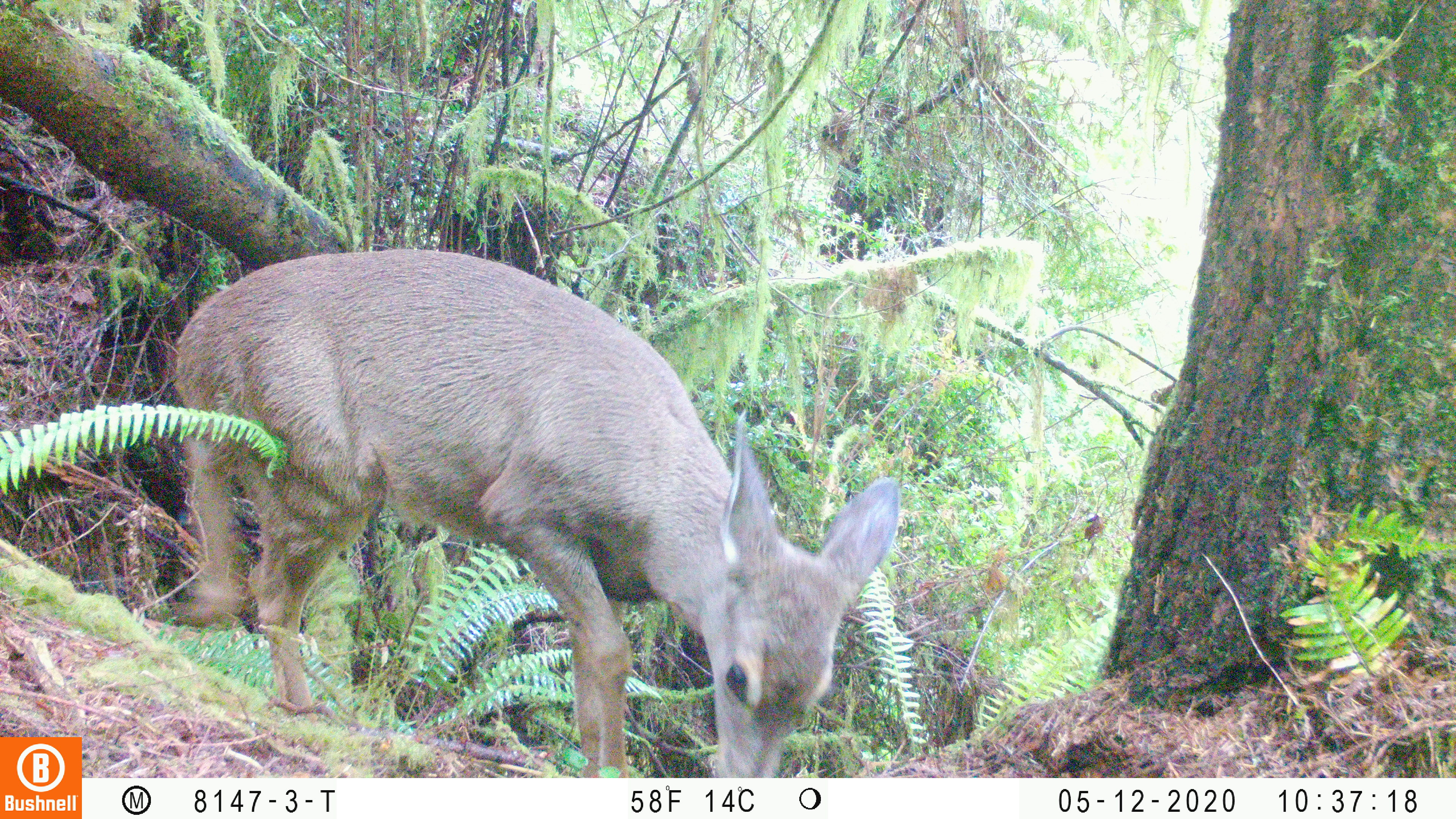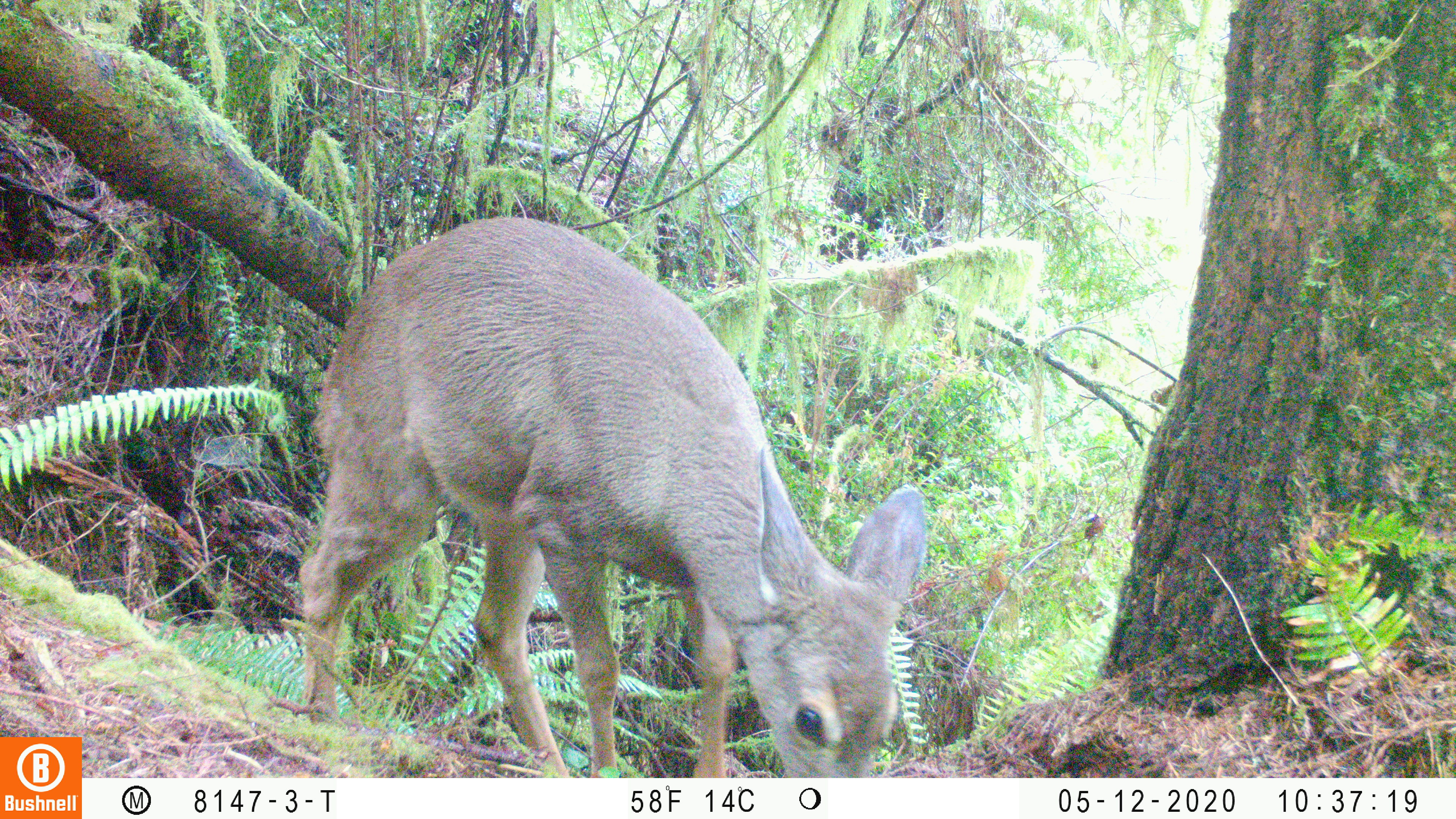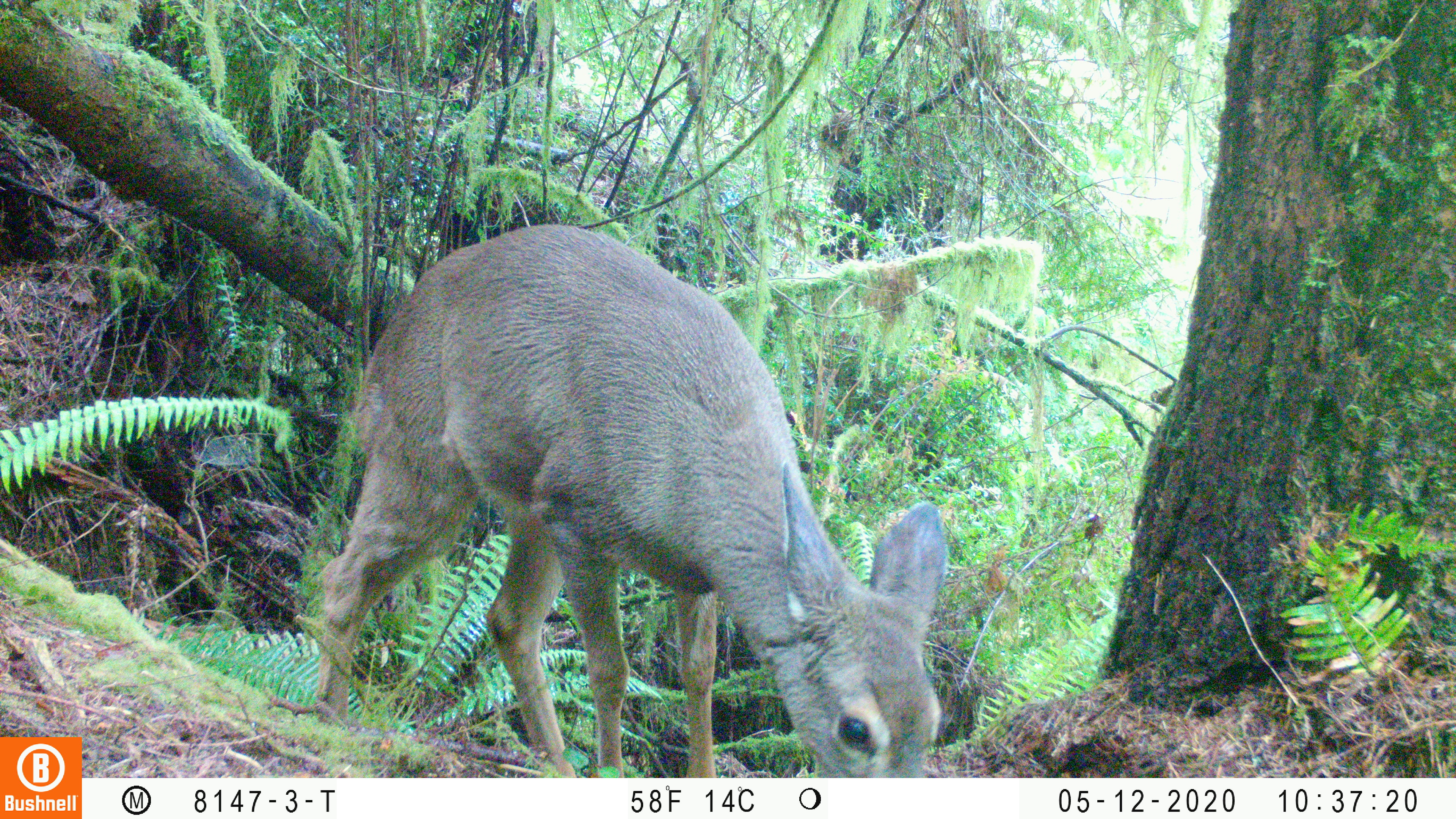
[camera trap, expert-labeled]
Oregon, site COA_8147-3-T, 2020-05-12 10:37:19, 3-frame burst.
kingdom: Animalia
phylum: Chordata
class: Mammalia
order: Artiodactyla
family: Cervidae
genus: Odocoileus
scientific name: Odocoileus hemionus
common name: black-tailed deer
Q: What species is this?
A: Black-tailed deer (Odocoileus hemionus).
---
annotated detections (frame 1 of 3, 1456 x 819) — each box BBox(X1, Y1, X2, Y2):
black-tailed deer: BBox(163, 247, 901, 770)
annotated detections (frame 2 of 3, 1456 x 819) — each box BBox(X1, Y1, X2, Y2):
black-tailed deer: BBox(289, 213, 945, 766)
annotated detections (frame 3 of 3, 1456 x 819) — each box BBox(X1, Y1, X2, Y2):
black-tailed deer: BBox(306, 211, 950, 772)